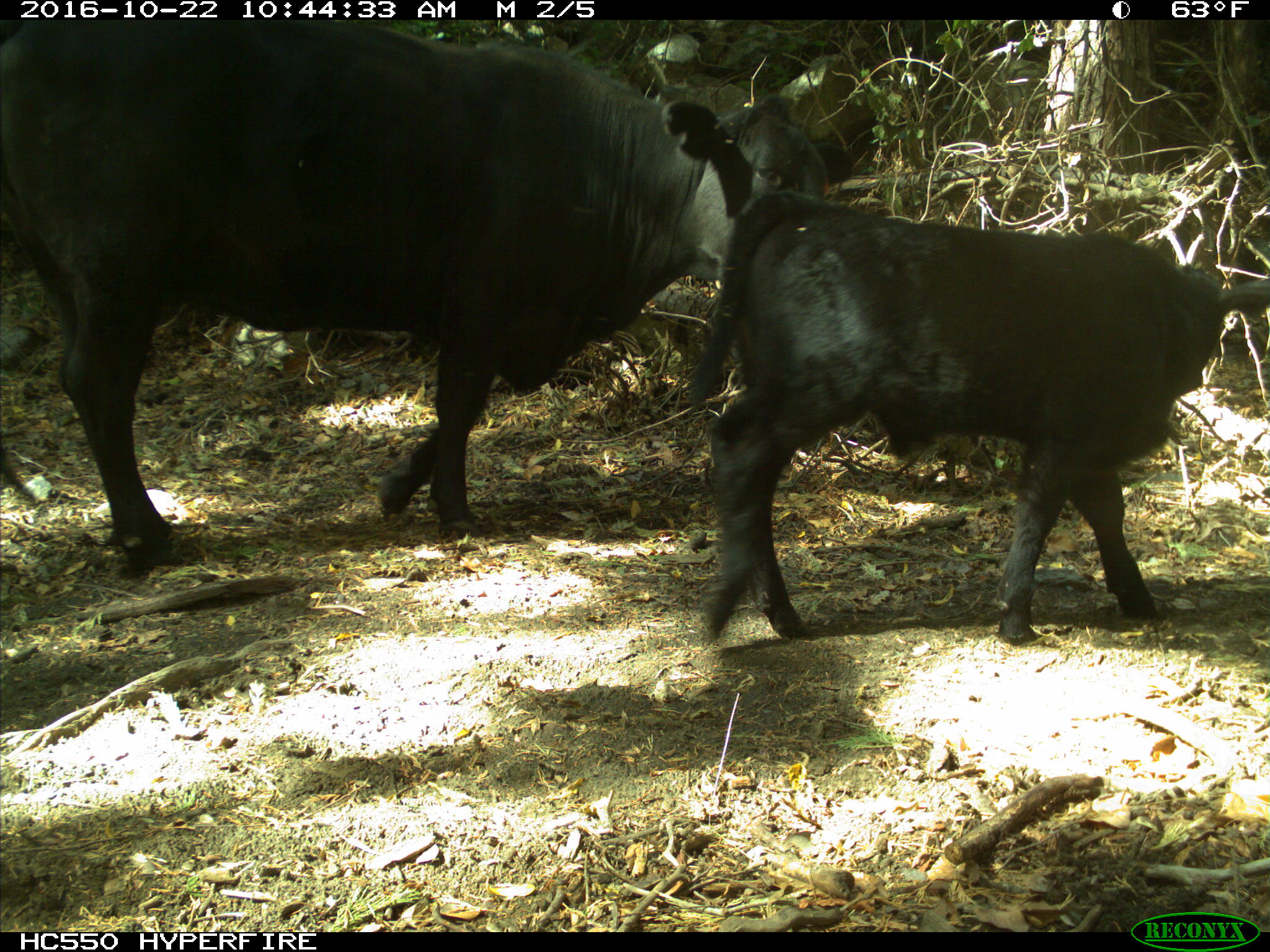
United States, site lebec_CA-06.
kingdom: Animalia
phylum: Chordata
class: Mammalia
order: Artiodactyla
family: Bovidae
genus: Bos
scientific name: Bos taurus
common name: domestic cow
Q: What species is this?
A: Bos taurus (domestic cow).